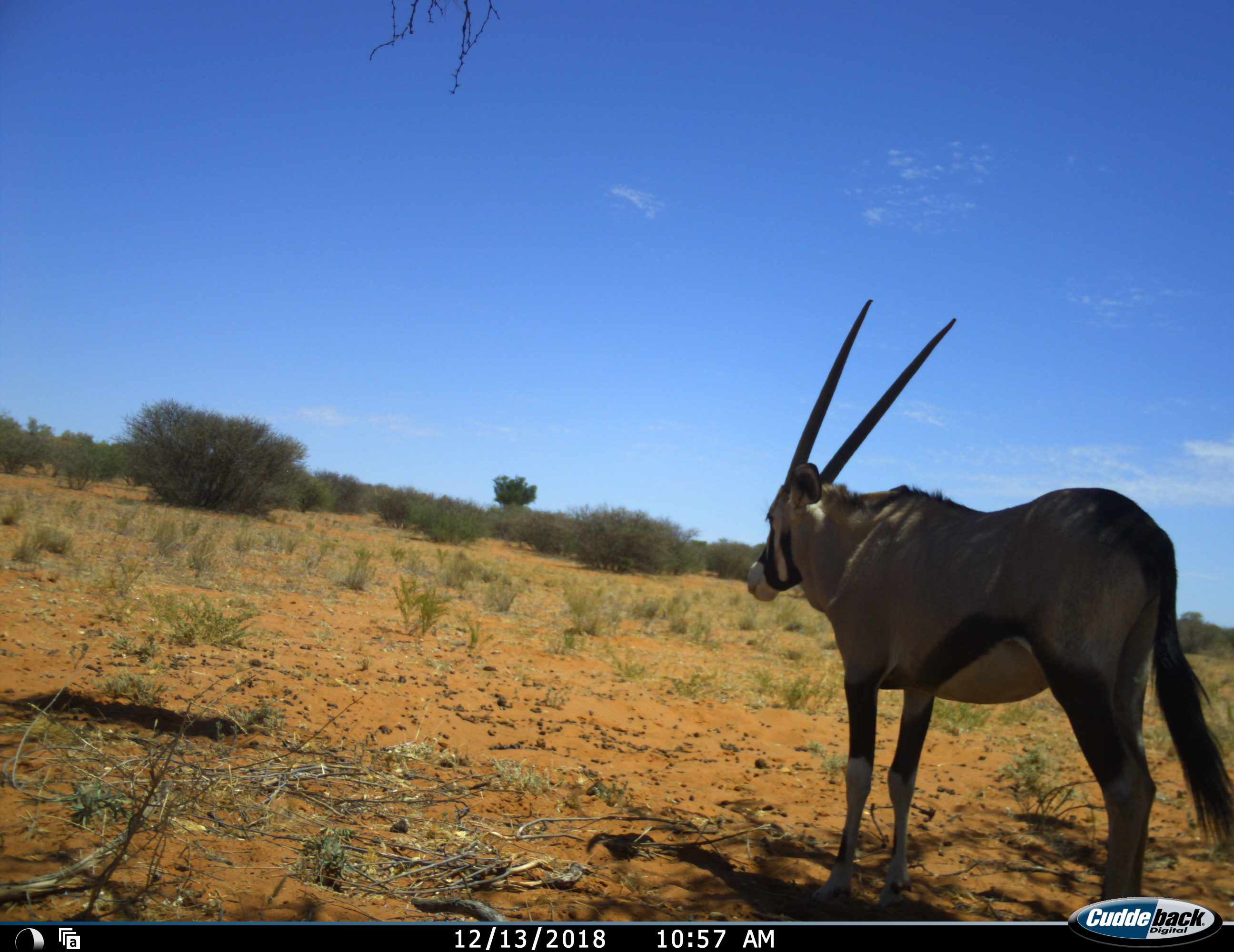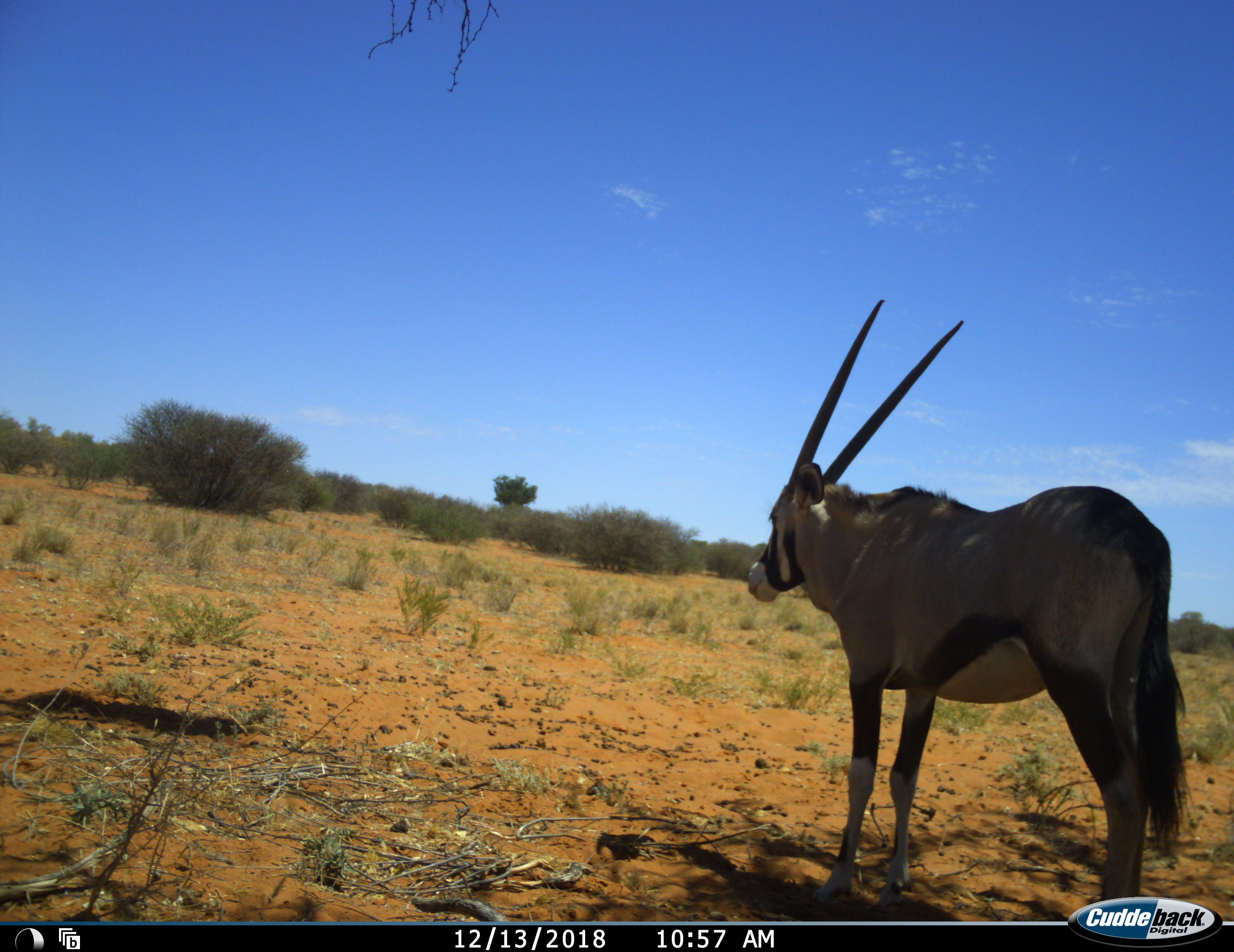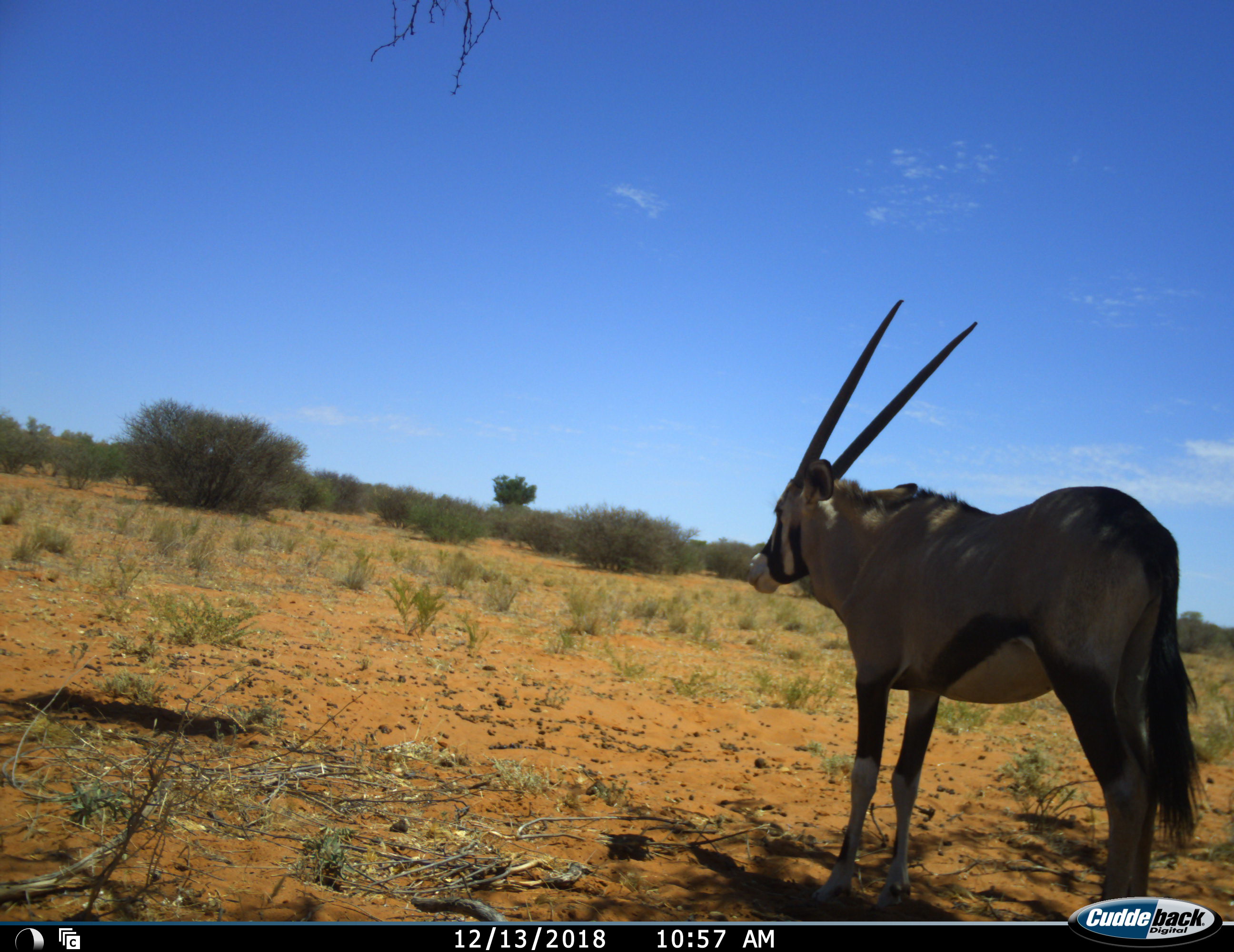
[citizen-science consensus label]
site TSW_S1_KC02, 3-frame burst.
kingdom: Animalia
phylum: Chordata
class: Mammalia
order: Artiodactyla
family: Bovidae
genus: Oryx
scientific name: Oryx gazella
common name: gemsbok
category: oryx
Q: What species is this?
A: Oryx (gemsbok) (Oryx gazella).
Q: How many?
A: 1.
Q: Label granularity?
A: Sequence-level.